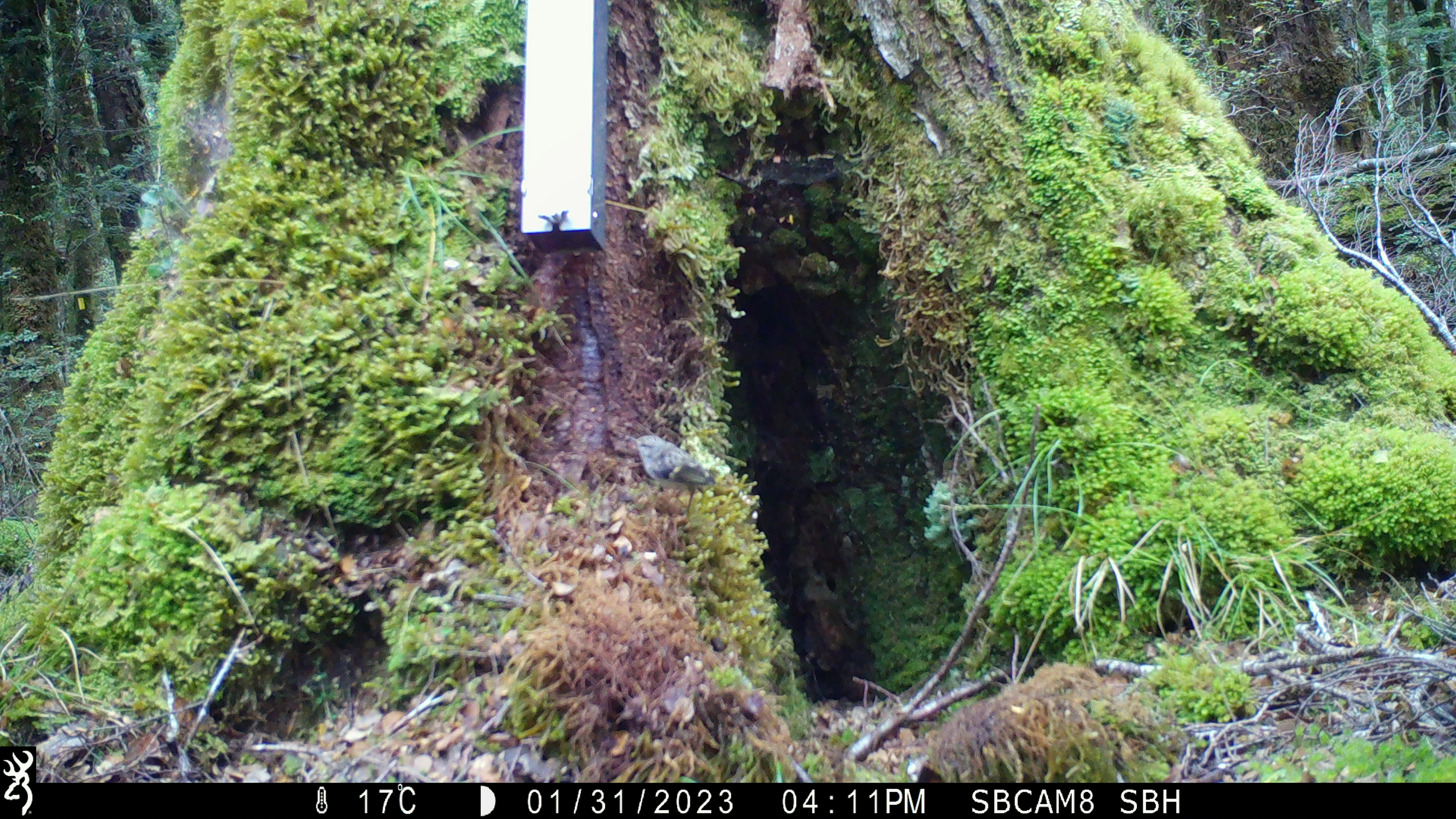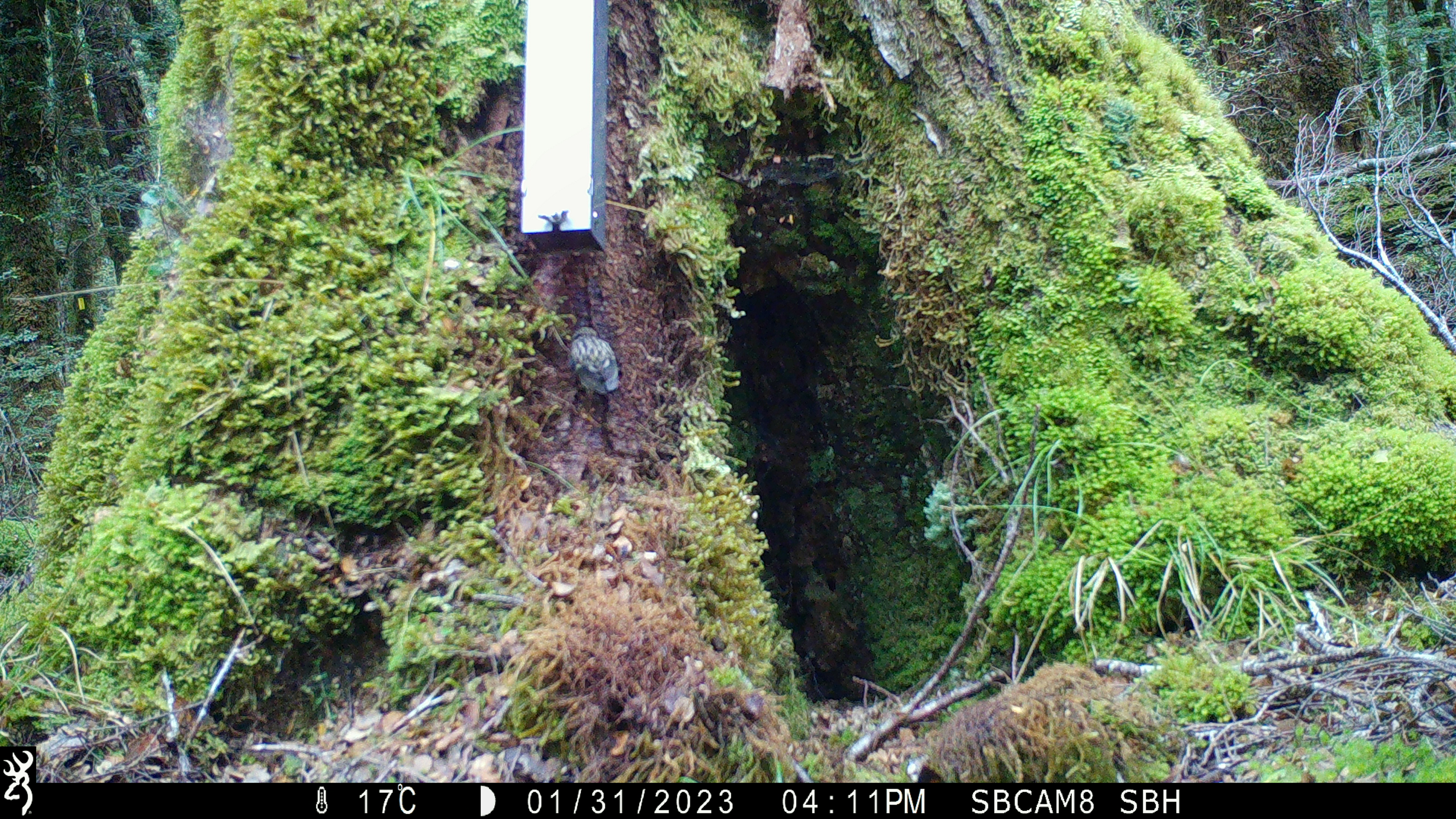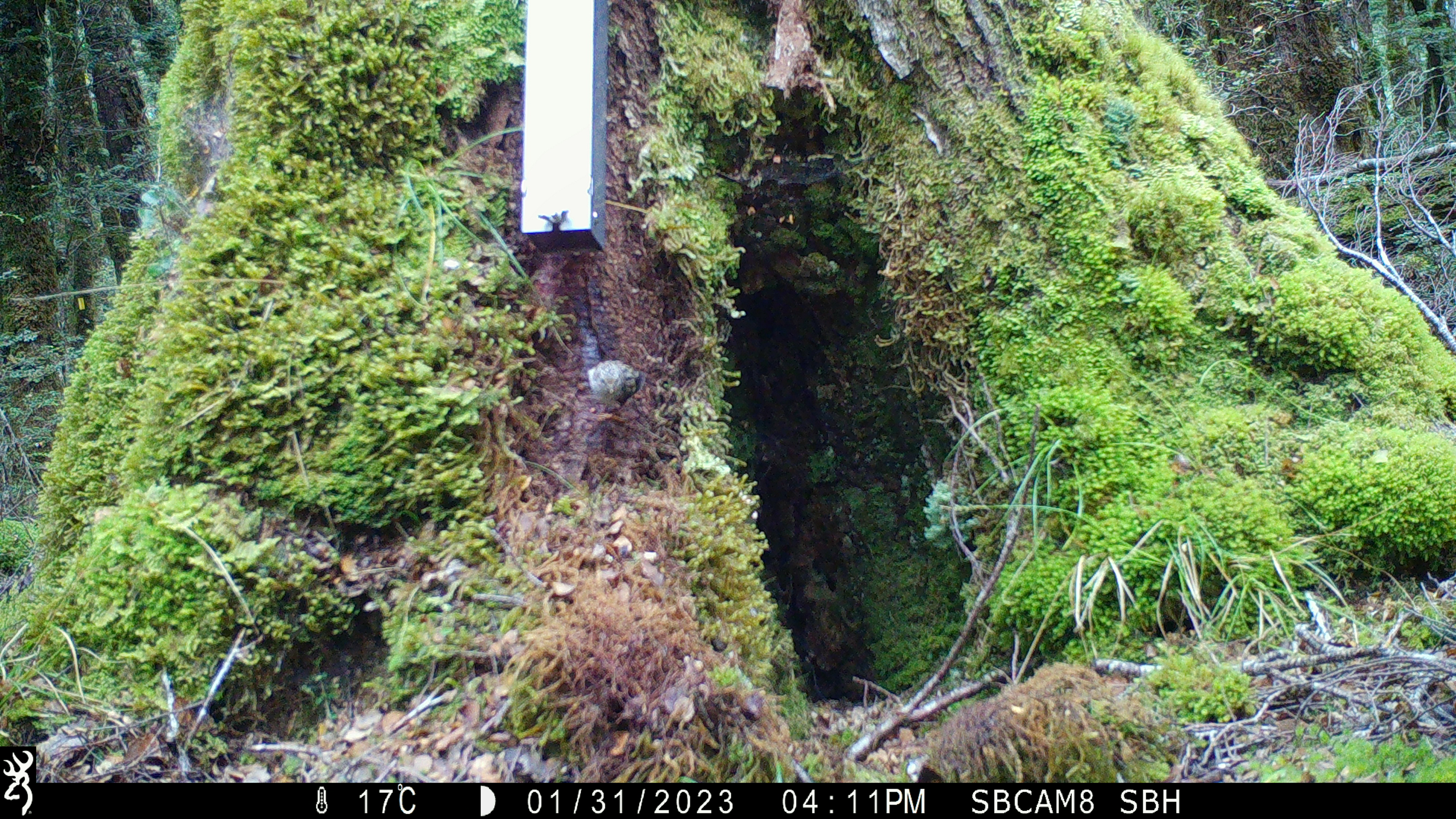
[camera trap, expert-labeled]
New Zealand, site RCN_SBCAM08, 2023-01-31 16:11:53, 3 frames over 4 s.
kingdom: Animalia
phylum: Chordata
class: Aves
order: Passeriformes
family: Acanthisittidae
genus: Acanthisitta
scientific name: Acanthisitta chloris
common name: rifleman